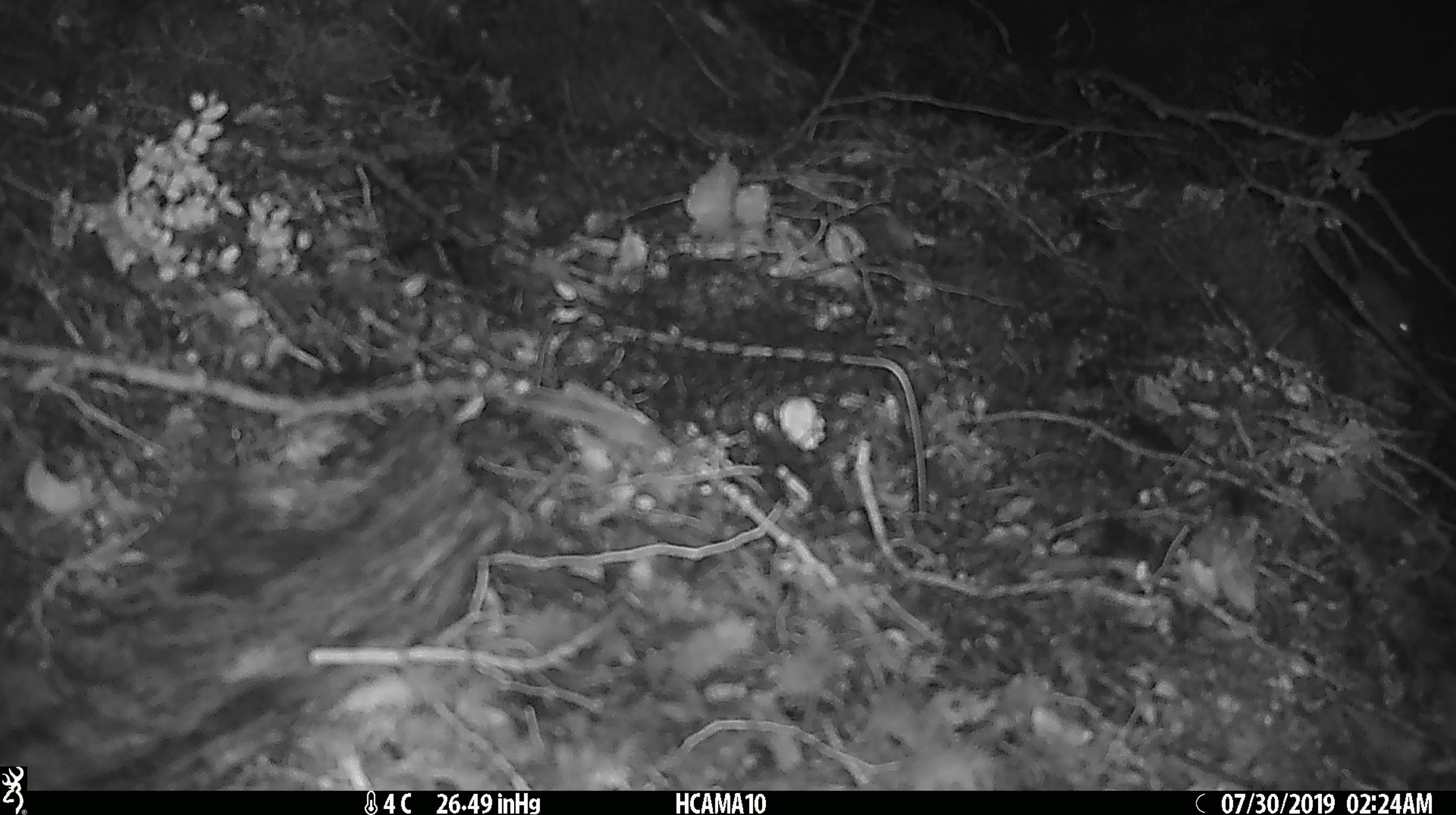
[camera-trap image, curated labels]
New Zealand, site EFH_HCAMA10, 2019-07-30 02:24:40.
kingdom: Animalia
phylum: Chordata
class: Mammalia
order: Rodentia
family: Muridae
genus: Mus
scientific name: Mus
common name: mouse